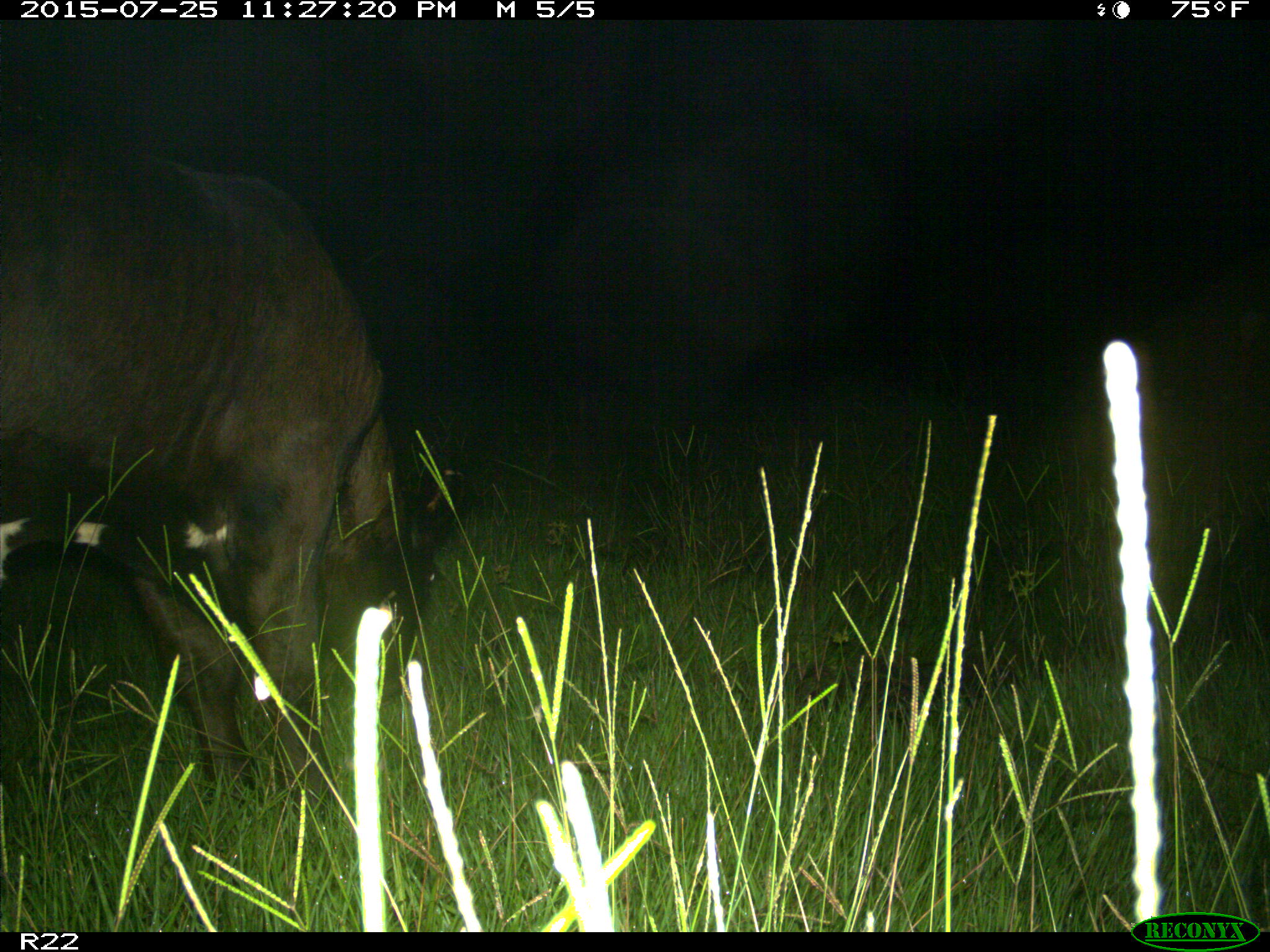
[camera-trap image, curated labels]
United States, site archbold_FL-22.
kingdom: Animalia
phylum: Chordata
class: Mammalia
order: Artiodactyla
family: Bovidae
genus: Bos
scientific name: Bos taurus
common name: domestic cow